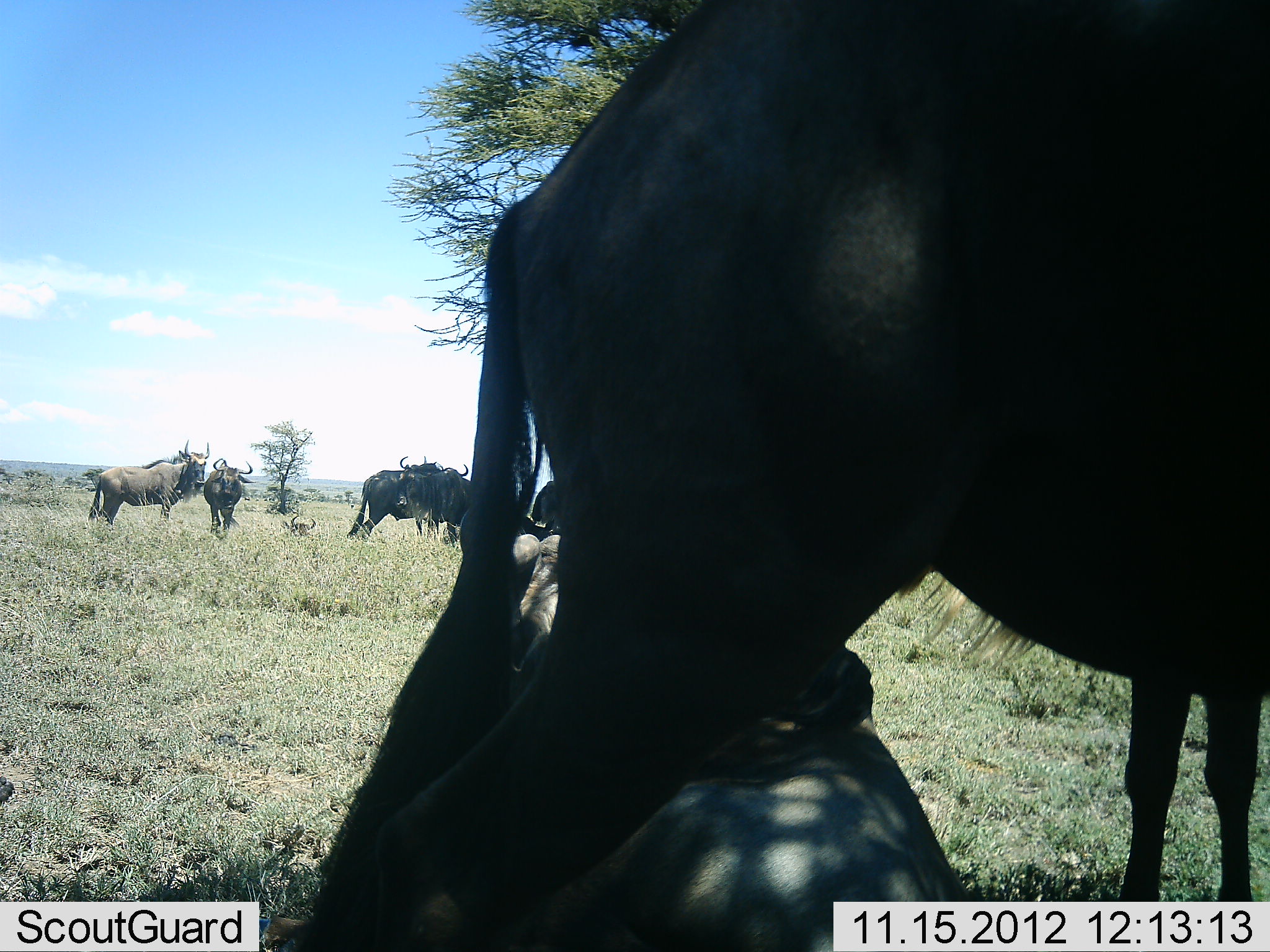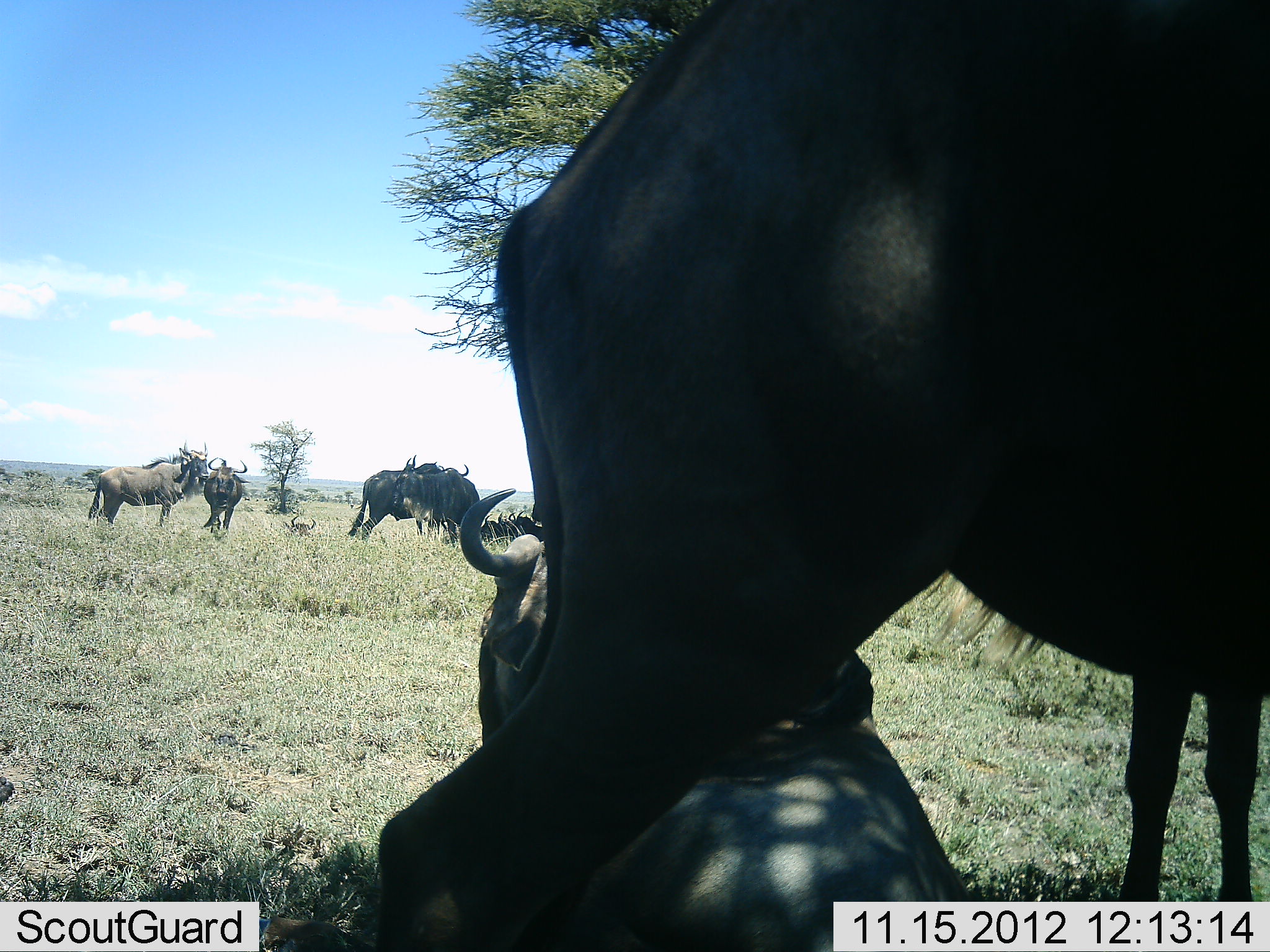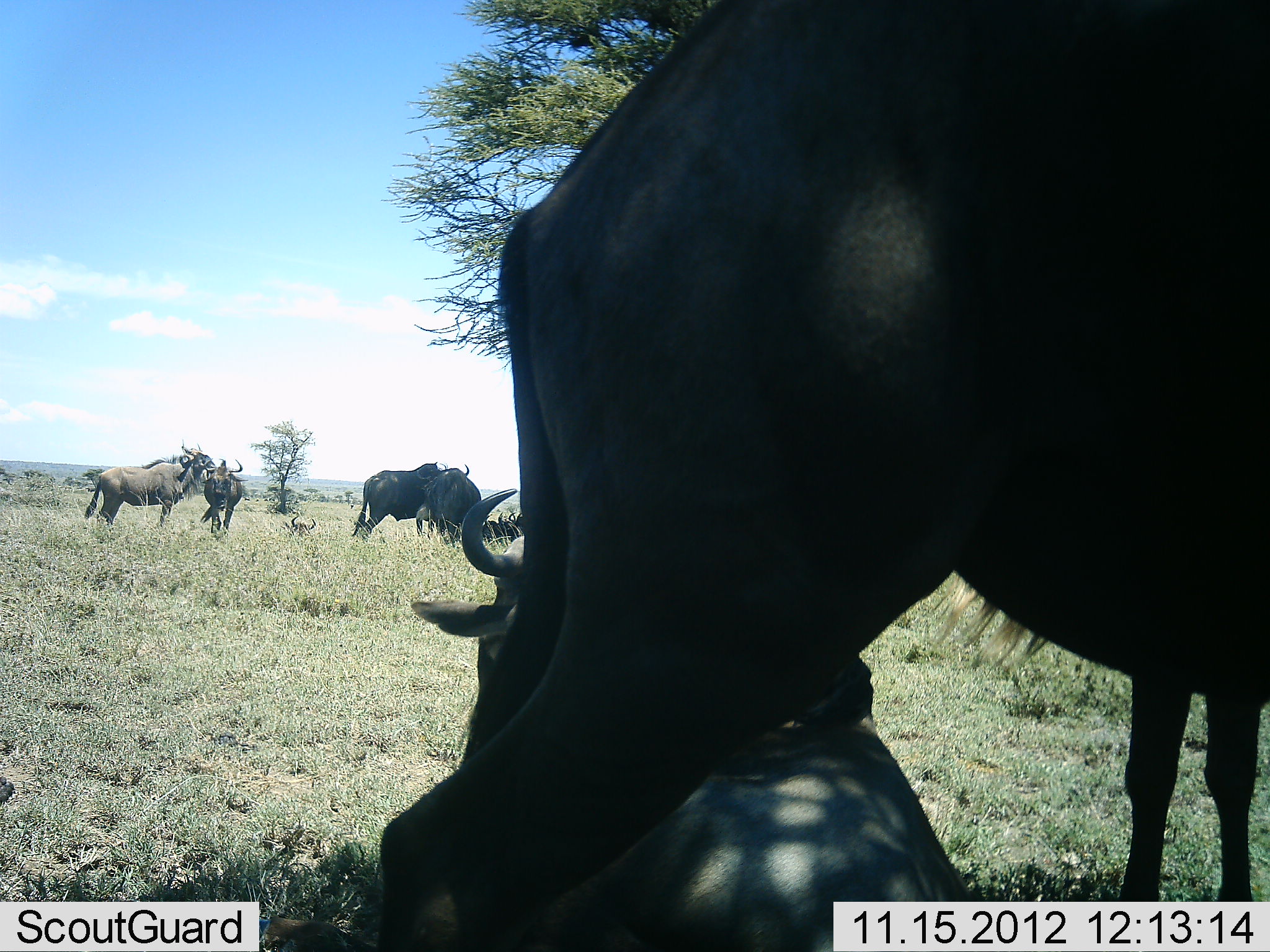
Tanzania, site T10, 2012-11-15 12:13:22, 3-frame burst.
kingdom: Animalia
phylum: Chordata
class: Mammalia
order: Artiodactyla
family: Bovidae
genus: Connochaetes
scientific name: Connochaetes taurinus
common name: blue wildebeest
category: wildebeest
Wildebeest (blue wildebeest) (Connochaetes taurinus), count 8. Behavior (volunteer vote fractions): standing 100%, resting 100%, moving 0%, interacting 10%. Young present (vote fraction): 0%. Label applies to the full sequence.